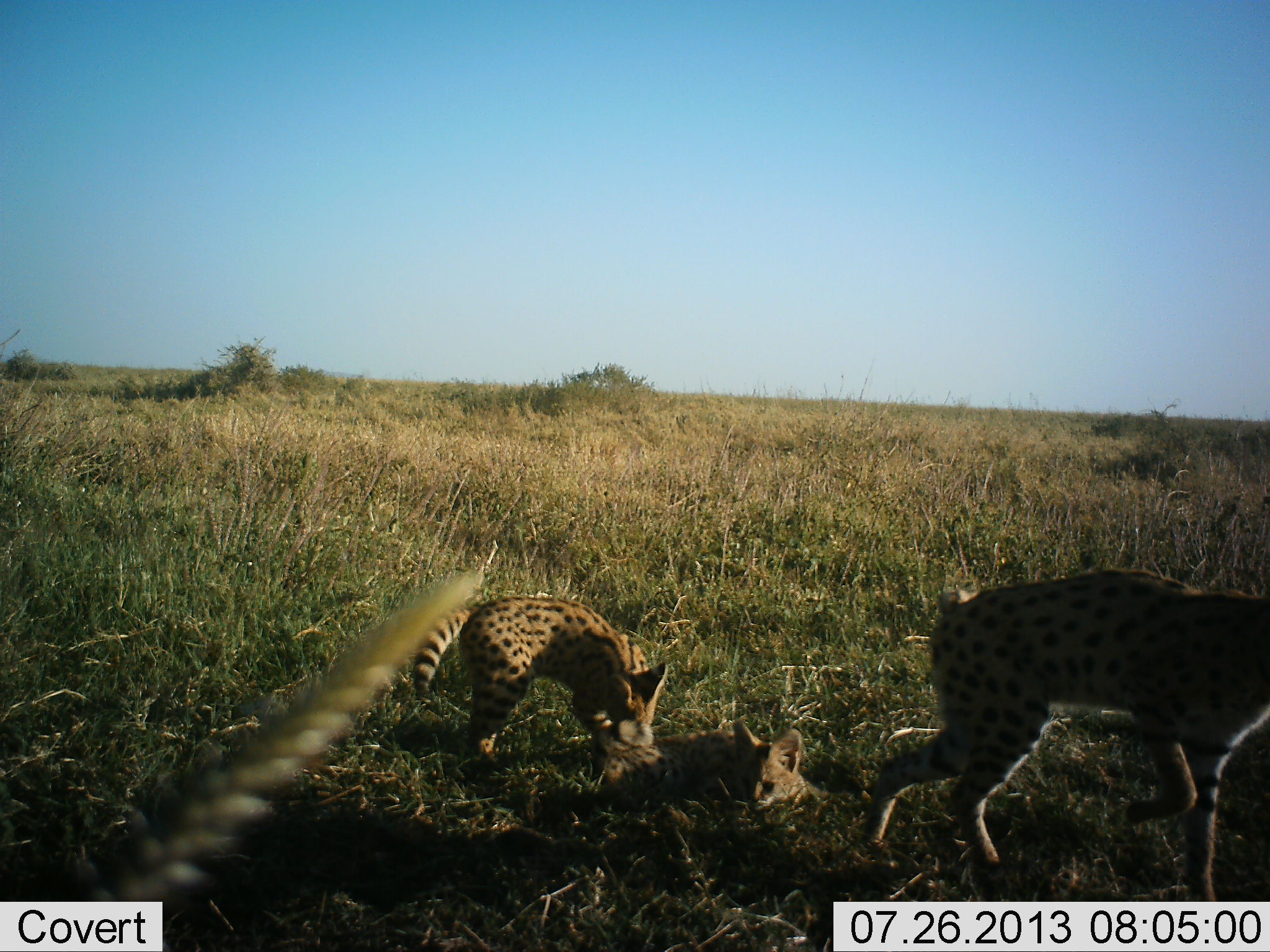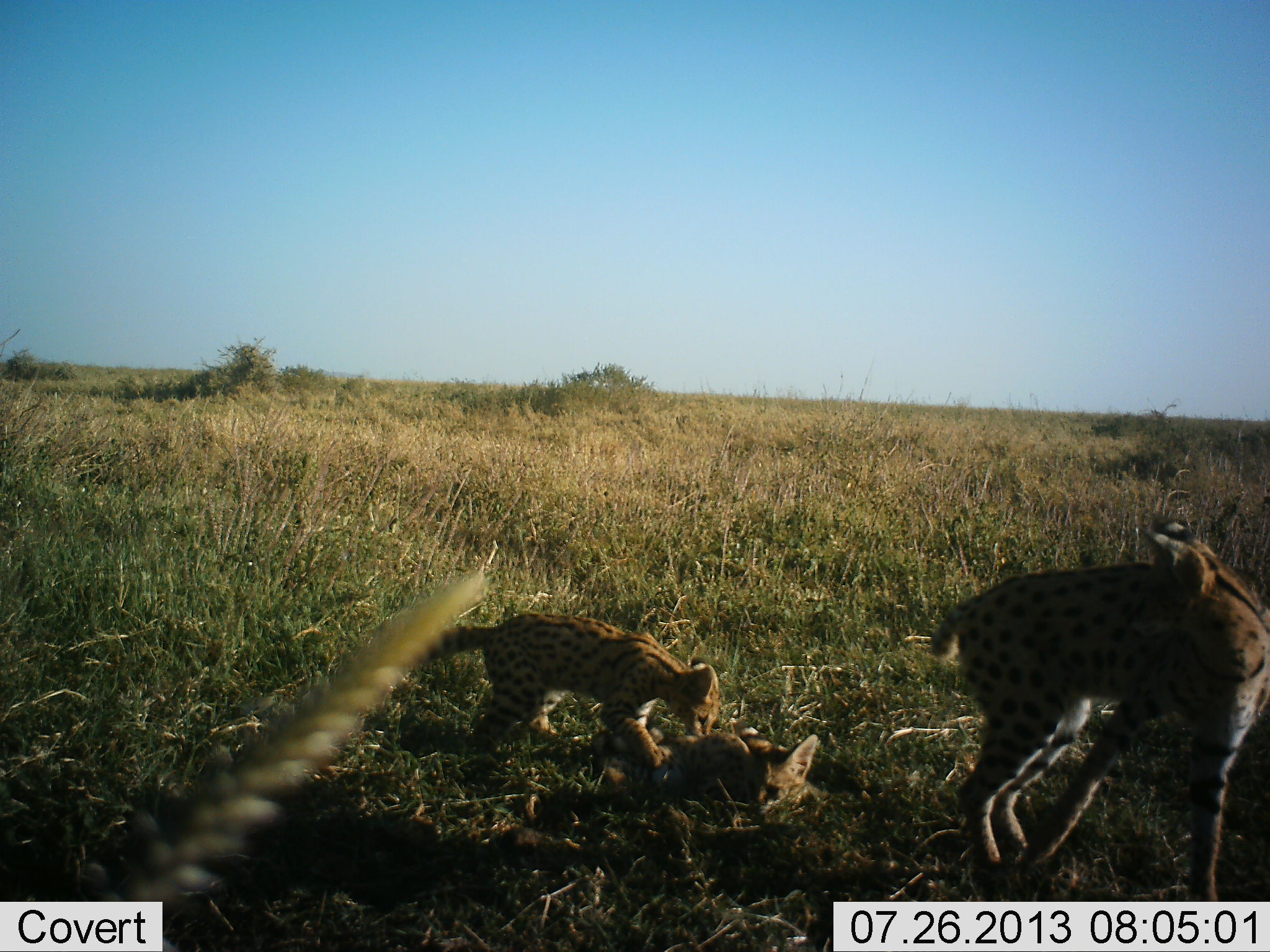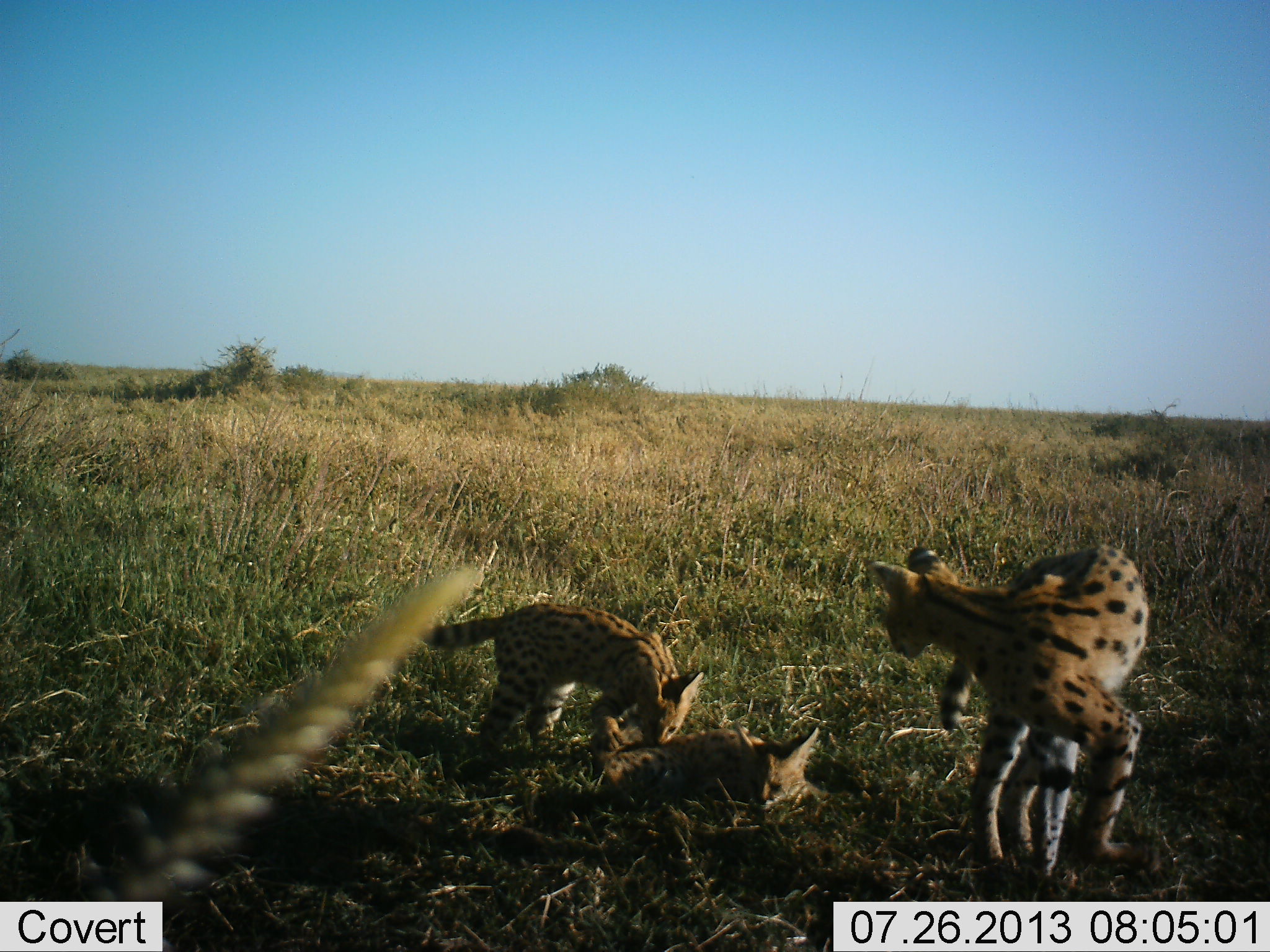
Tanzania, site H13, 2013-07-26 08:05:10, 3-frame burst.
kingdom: Animalia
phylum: Chordata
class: Mammalia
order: Carnivora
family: Felidae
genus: Leptailurus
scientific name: Leptailurus serval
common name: serval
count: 3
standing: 40%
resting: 50%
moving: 20%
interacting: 80%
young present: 100%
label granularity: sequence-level